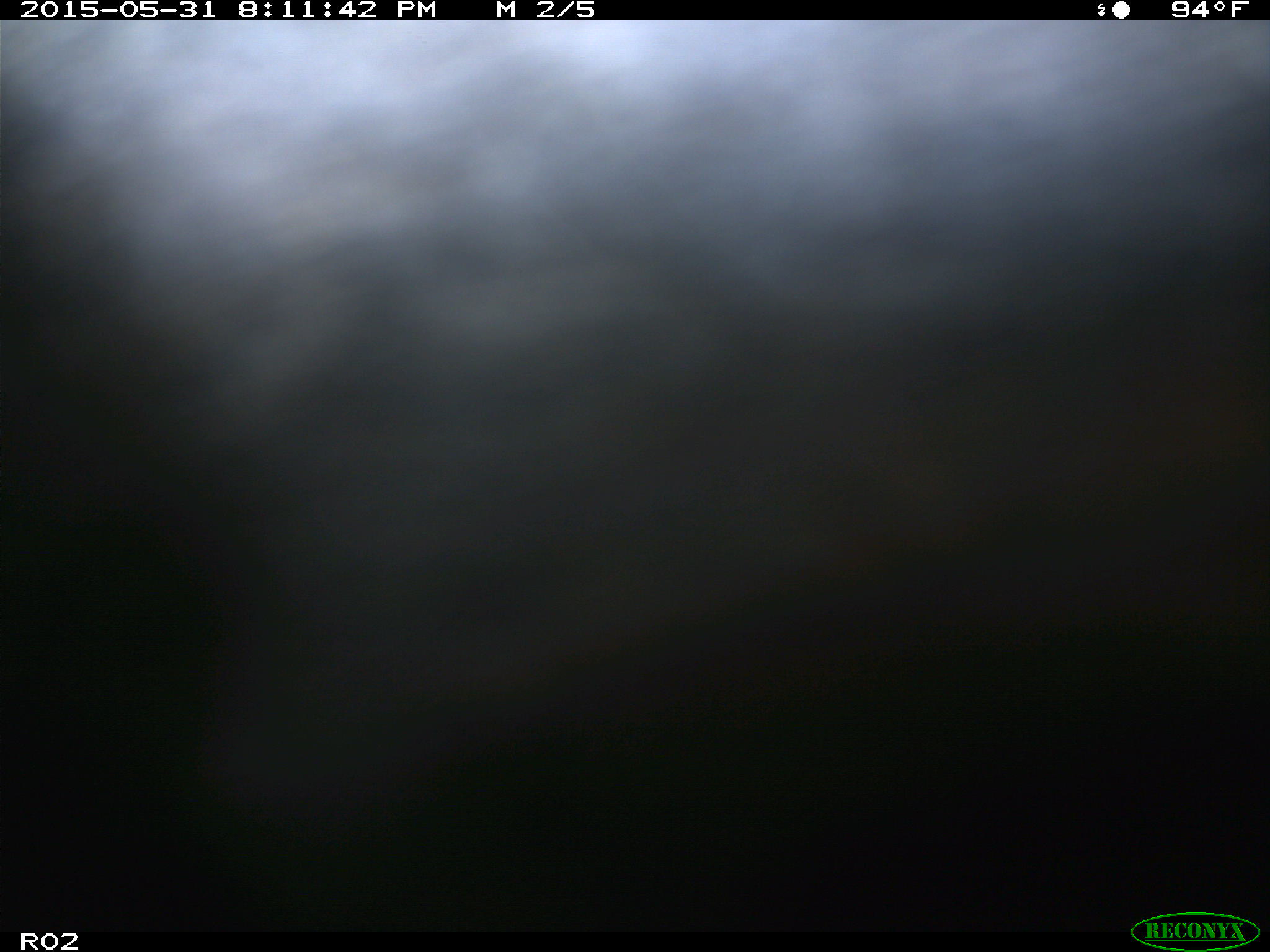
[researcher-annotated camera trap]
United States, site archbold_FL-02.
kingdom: Animalia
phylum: Chordata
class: Mammalia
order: Artiodactyla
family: Bovidae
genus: Bos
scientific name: Bos taurus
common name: domestic cow